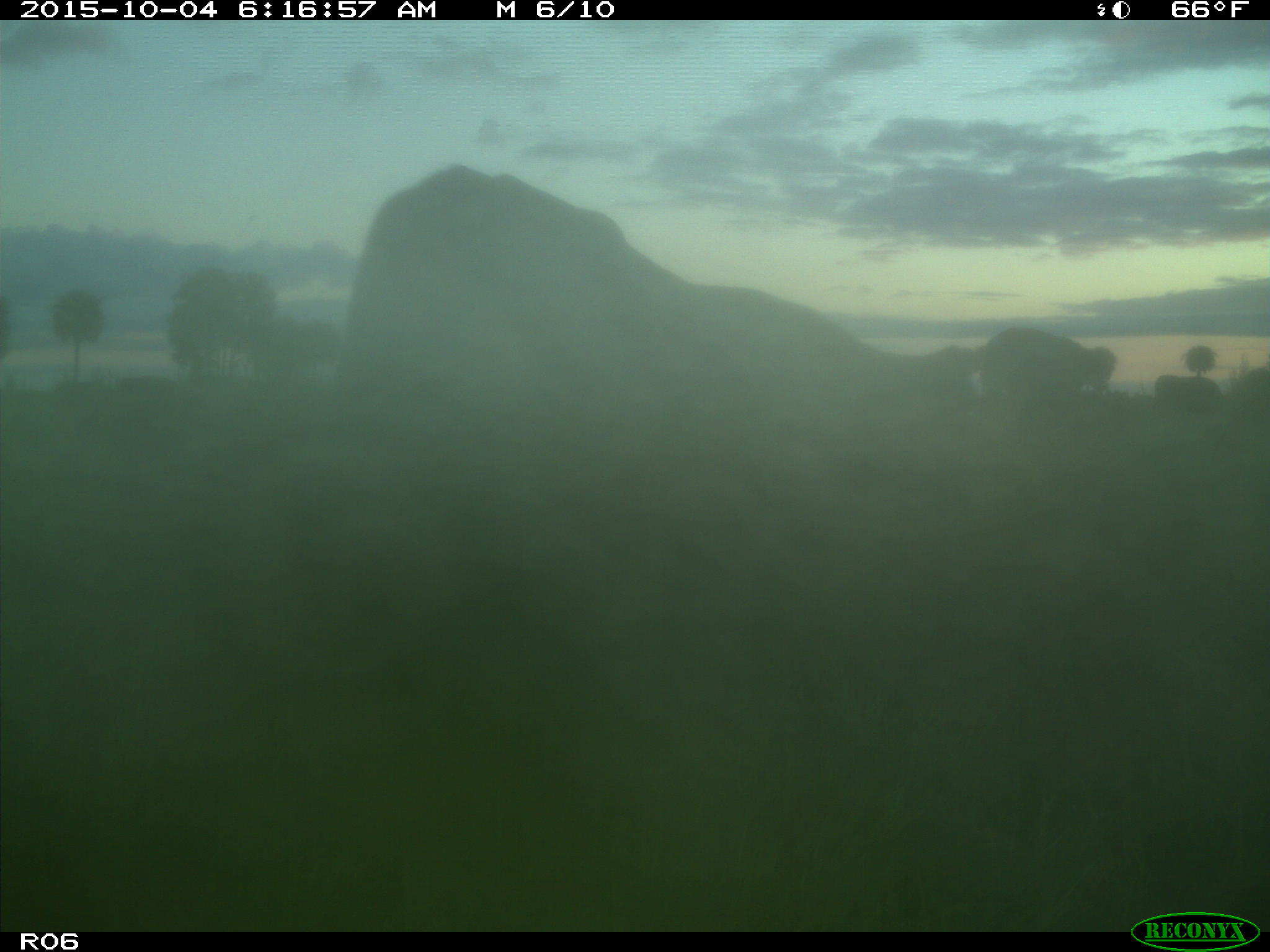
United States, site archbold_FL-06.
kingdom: Animalia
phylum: Chordata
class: Mammalia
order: Artiodactyla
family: Bovidae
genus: Bos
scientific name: Bos taurus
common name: domestic cow